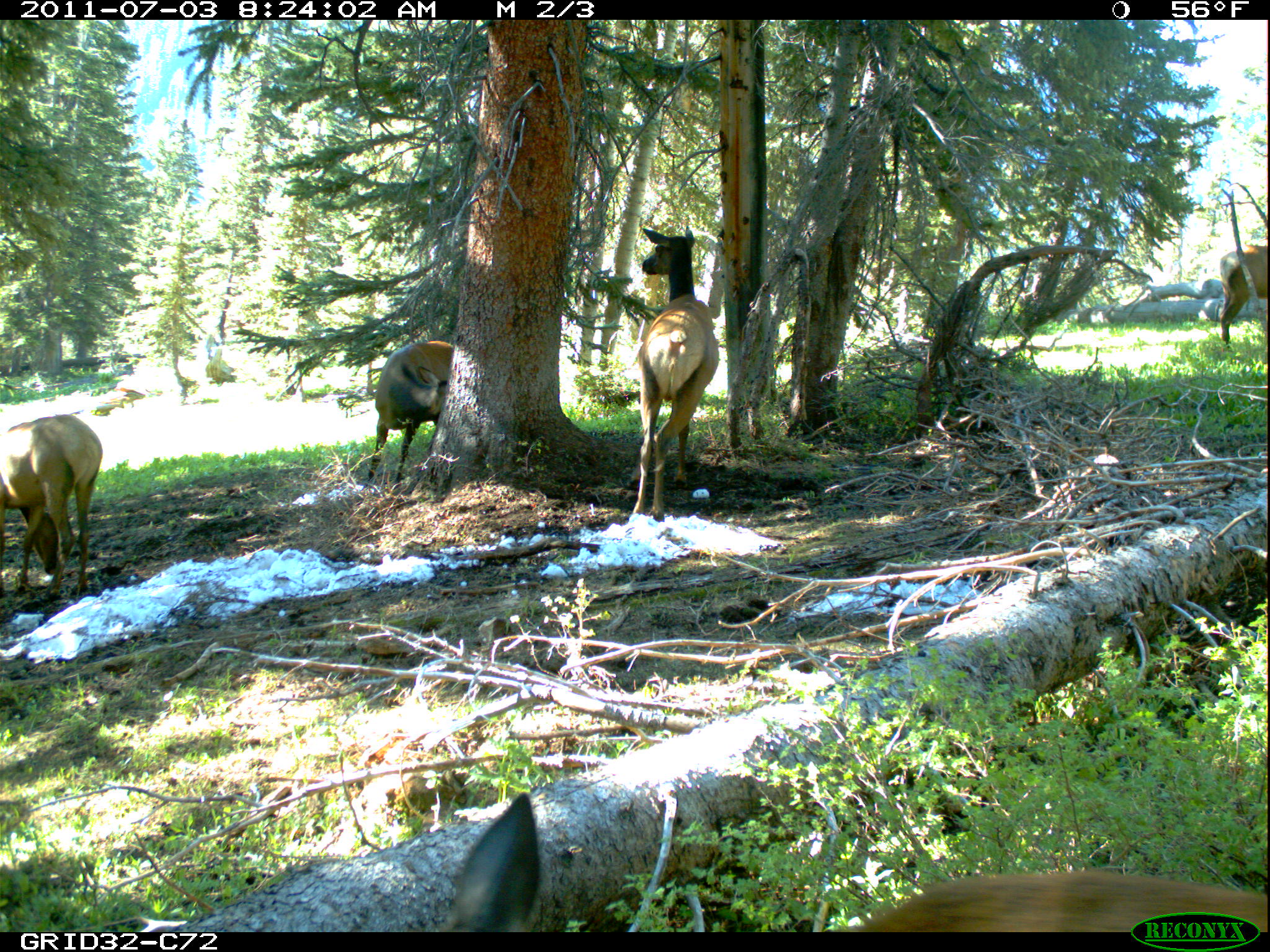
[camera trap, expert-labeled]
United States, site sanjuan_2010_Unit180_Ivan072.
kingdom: Animalia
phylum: Chordata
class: Mammalia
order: Artiodactyla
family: Cervidae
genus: Cervus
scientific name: Cervus elaphus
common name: red deer